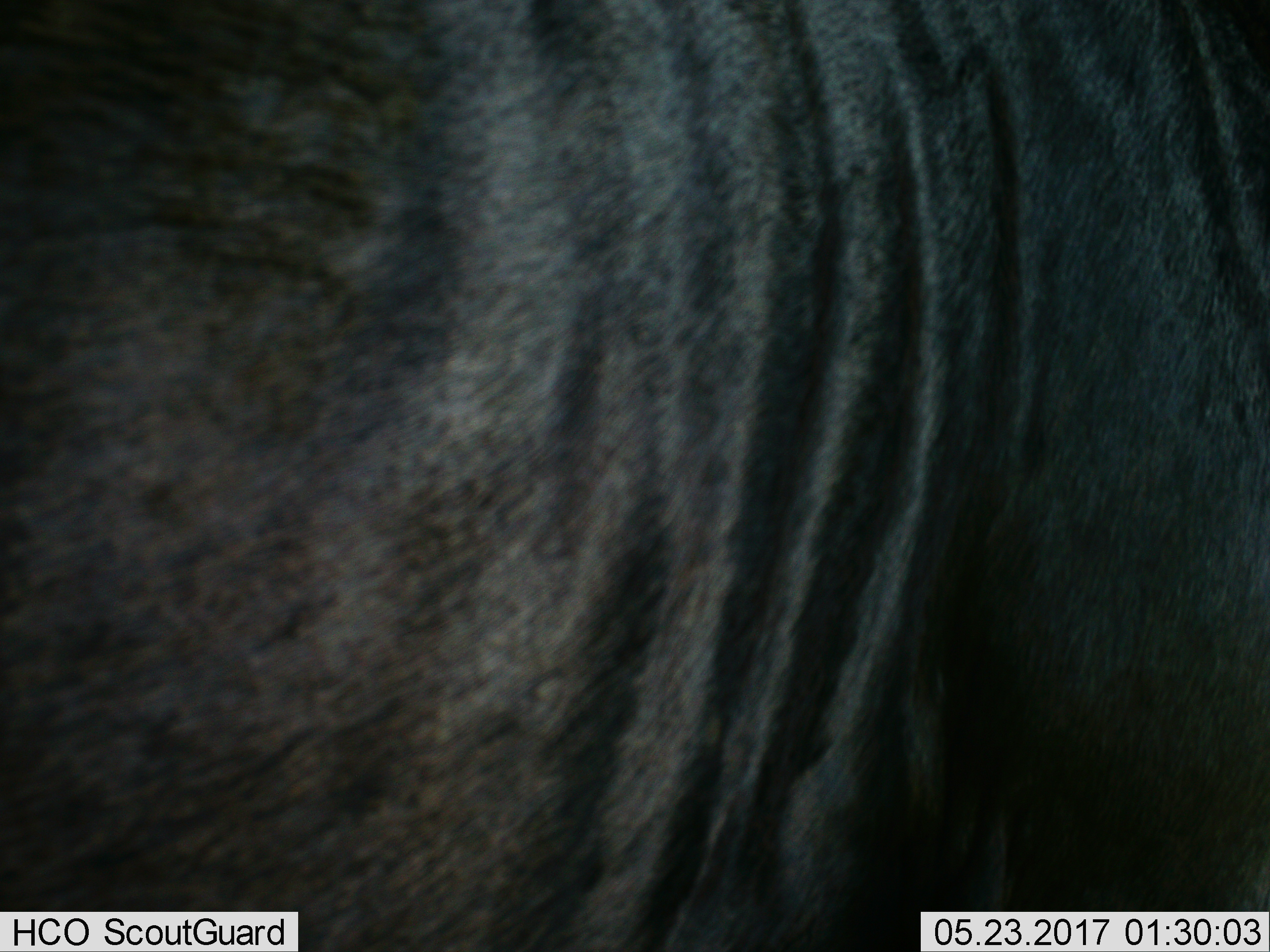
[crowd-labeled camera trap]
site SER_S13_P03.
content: unidentified animal